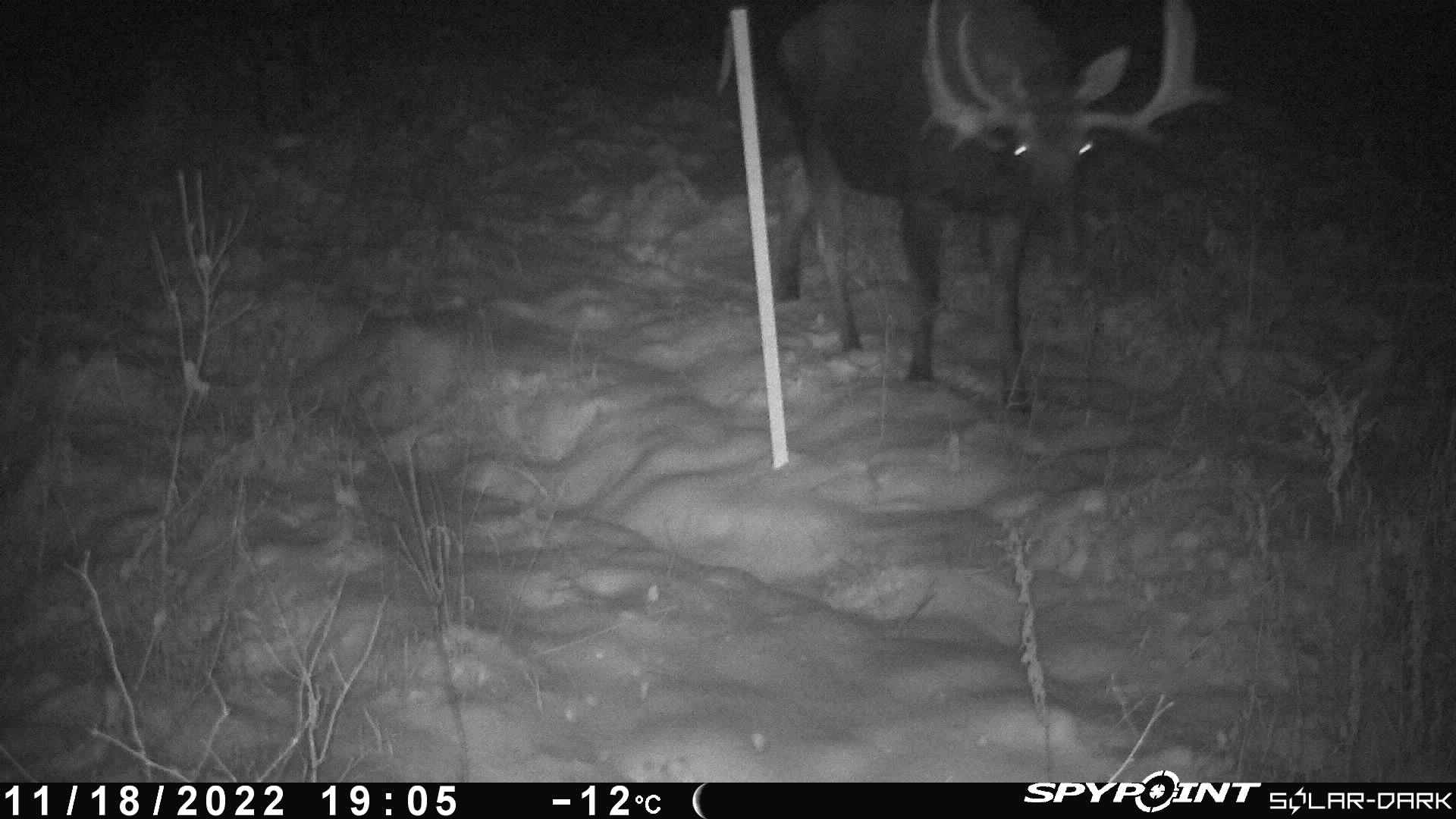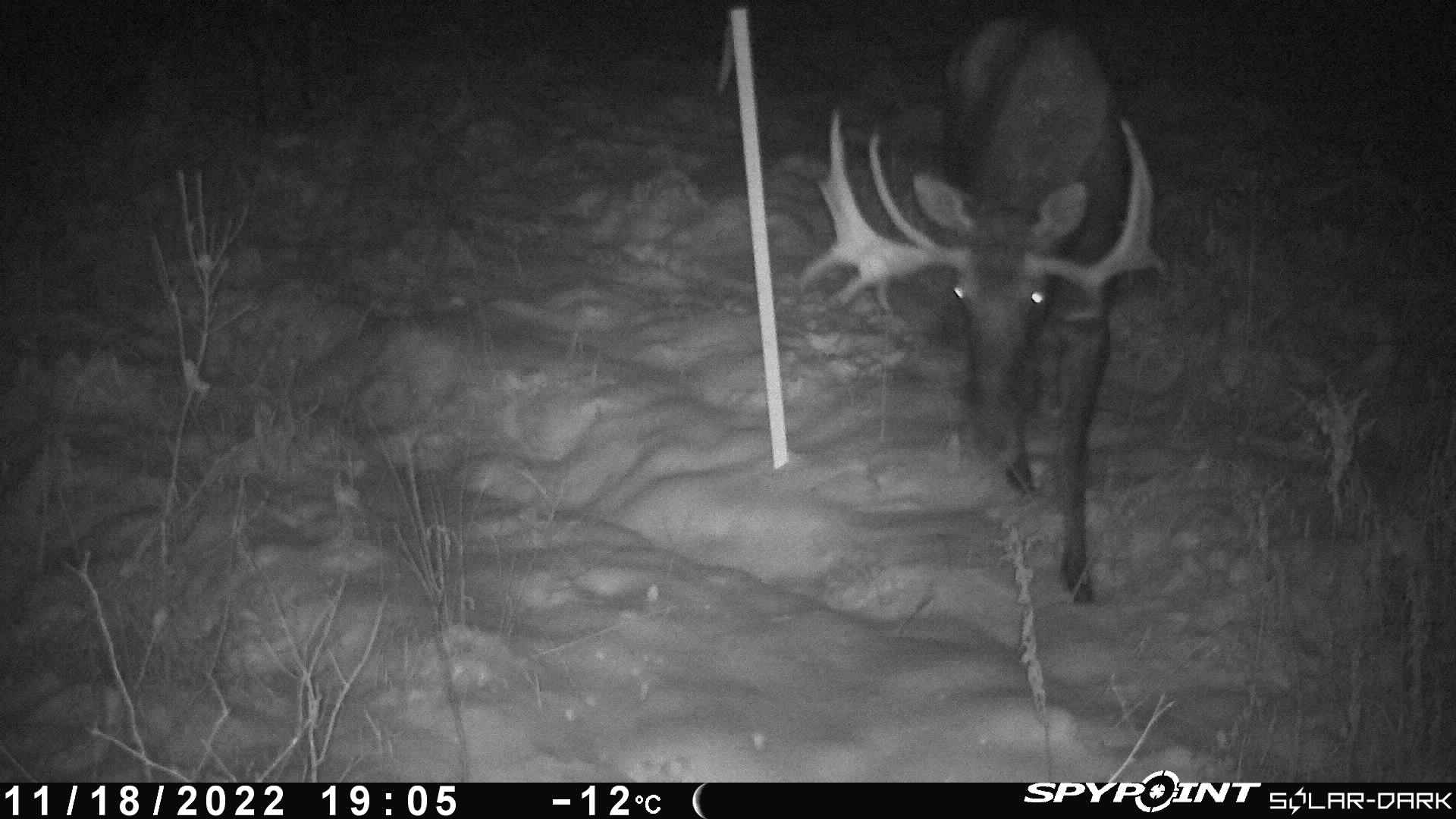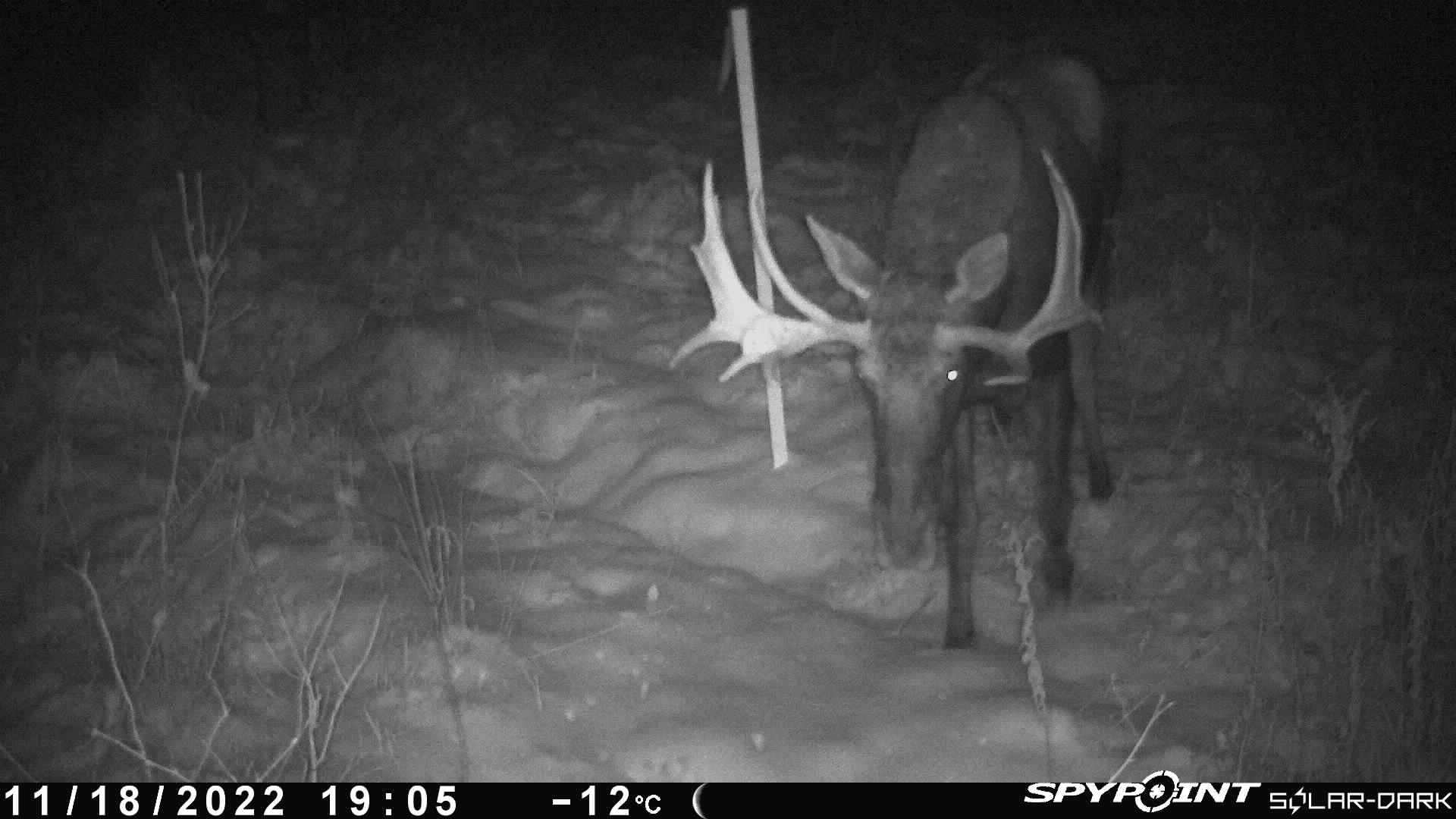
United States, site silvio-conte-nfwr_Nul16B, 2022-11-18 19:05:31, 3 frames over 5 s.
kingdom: Animalia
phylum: Chordata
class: Mammalia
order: Artiodactyla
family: Cervidae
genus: Alces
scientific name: Alces alces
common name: moose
Moose (Alces alces).